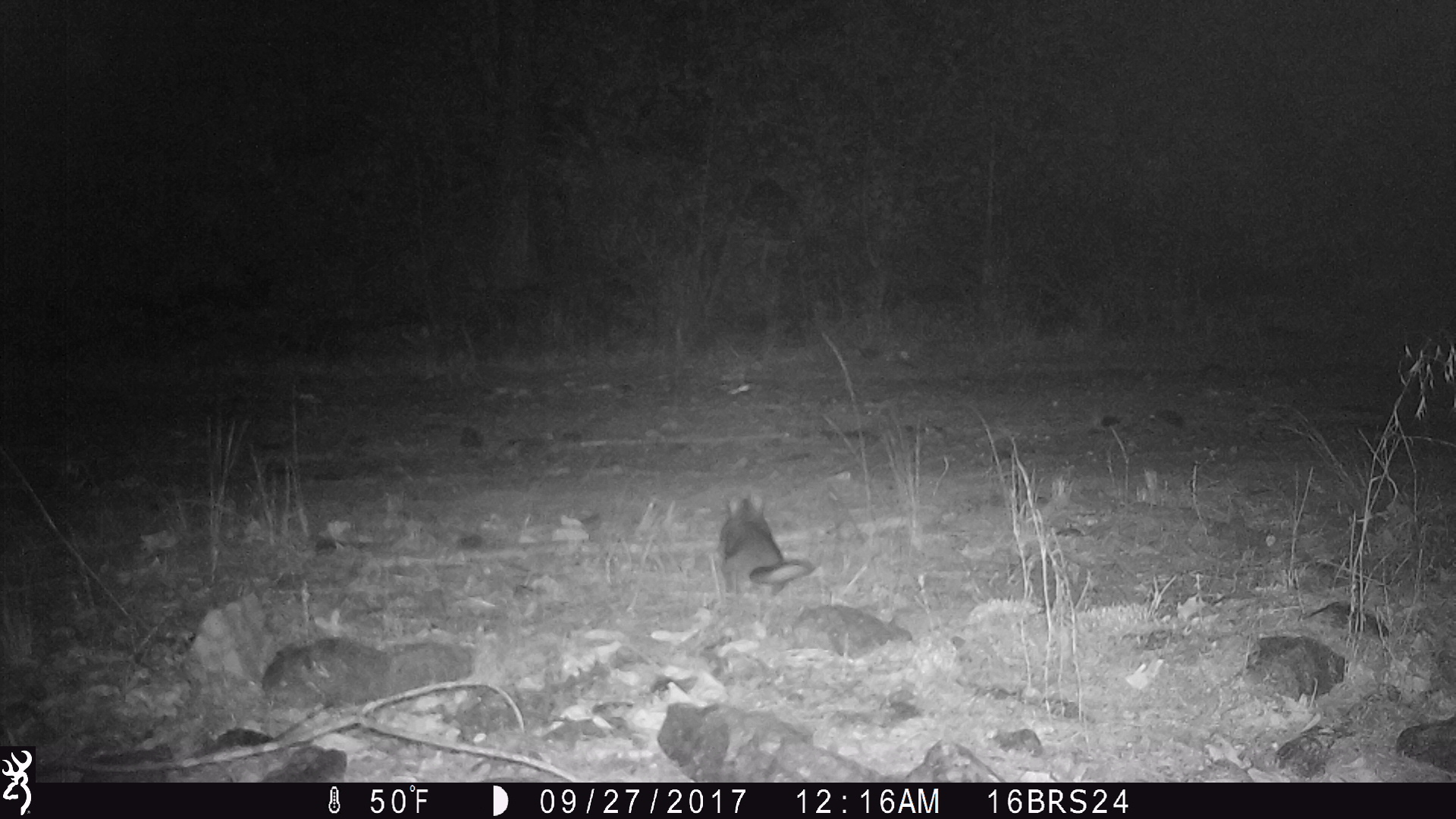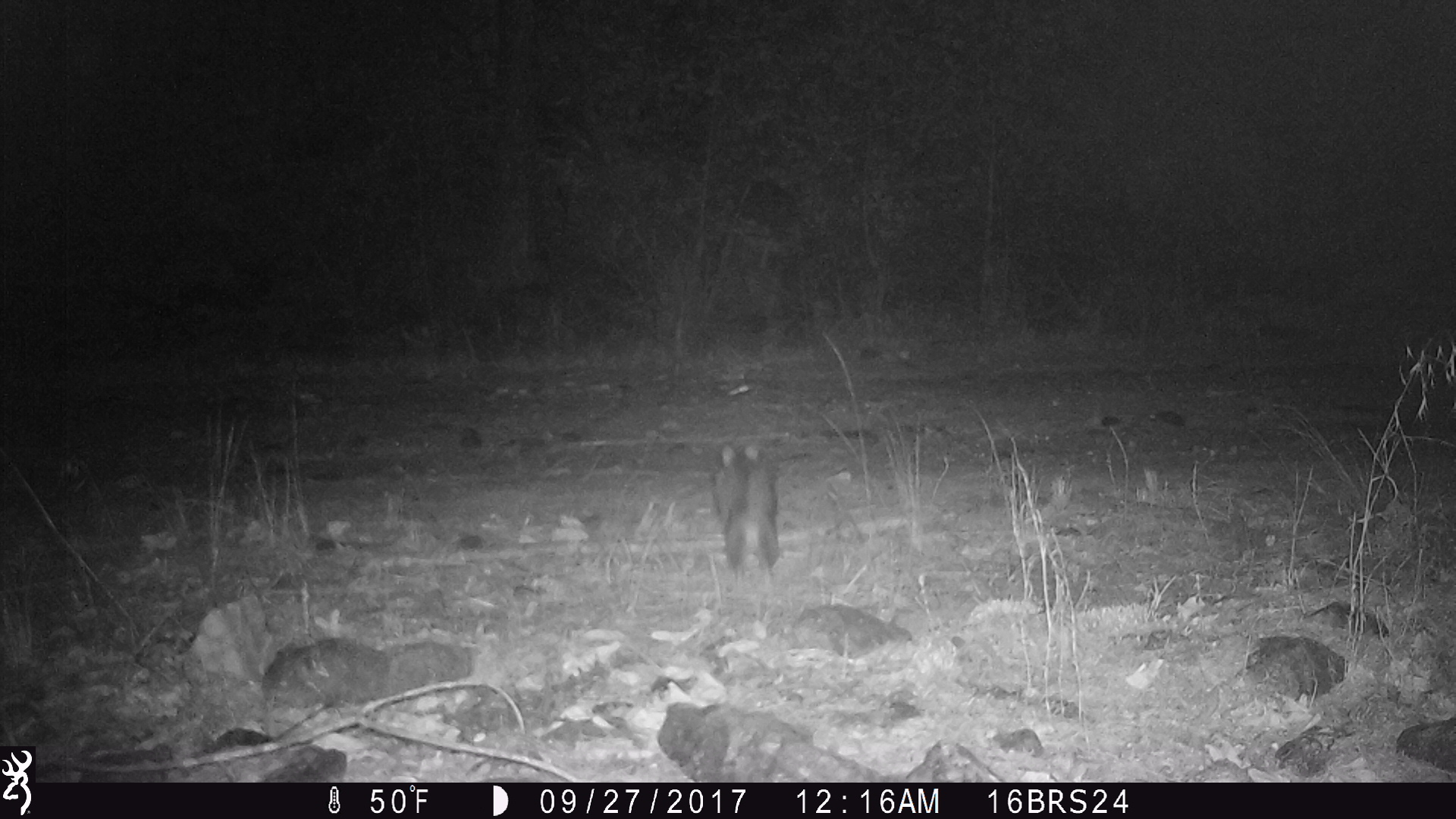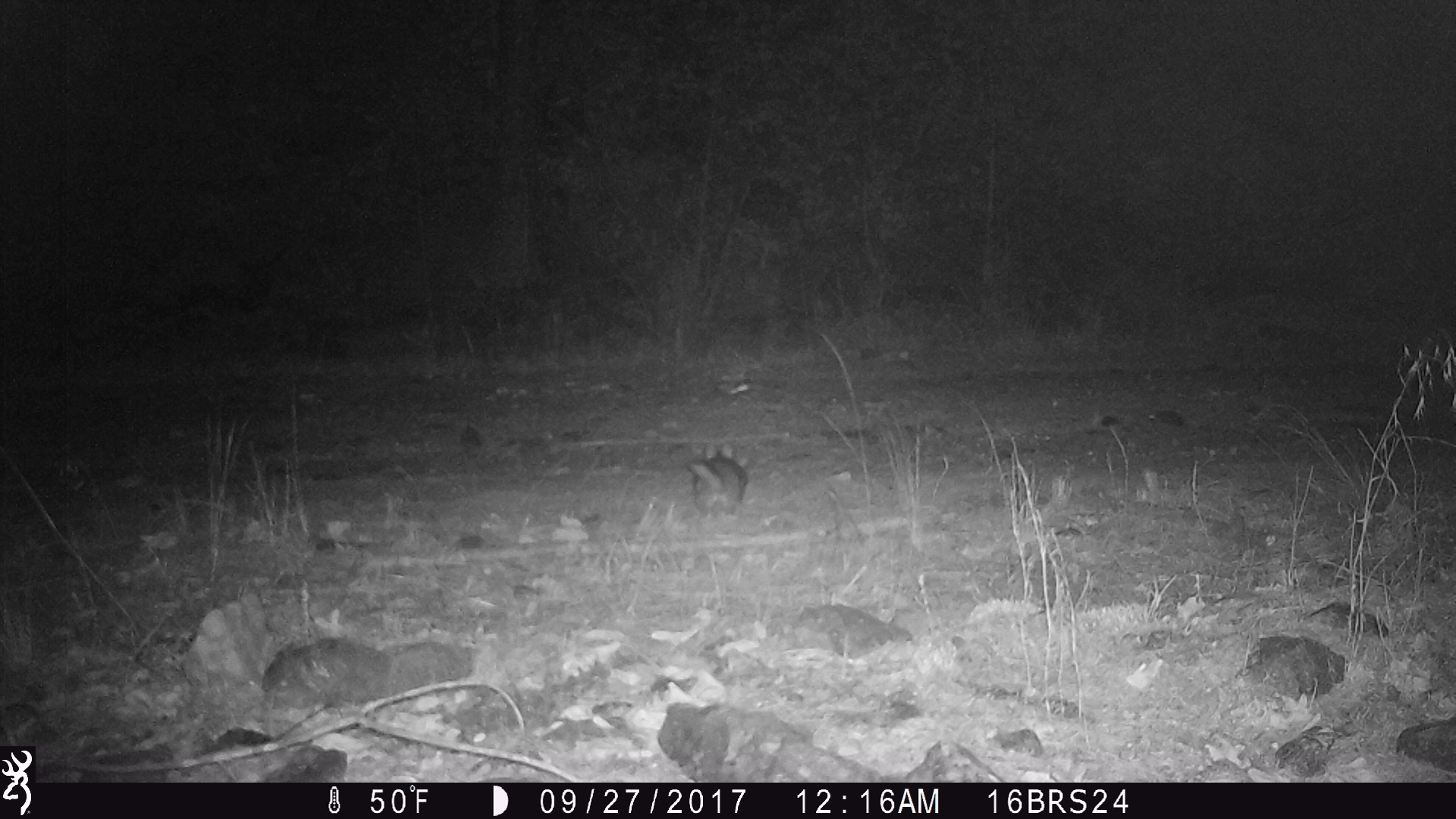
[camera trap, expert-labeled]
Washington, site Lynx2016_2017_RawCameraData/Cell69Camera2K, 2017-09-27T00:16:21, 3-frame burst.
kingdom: Animalia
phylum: Chordata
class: Mammalia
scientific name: Mammalia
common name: small mammal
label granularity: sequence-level